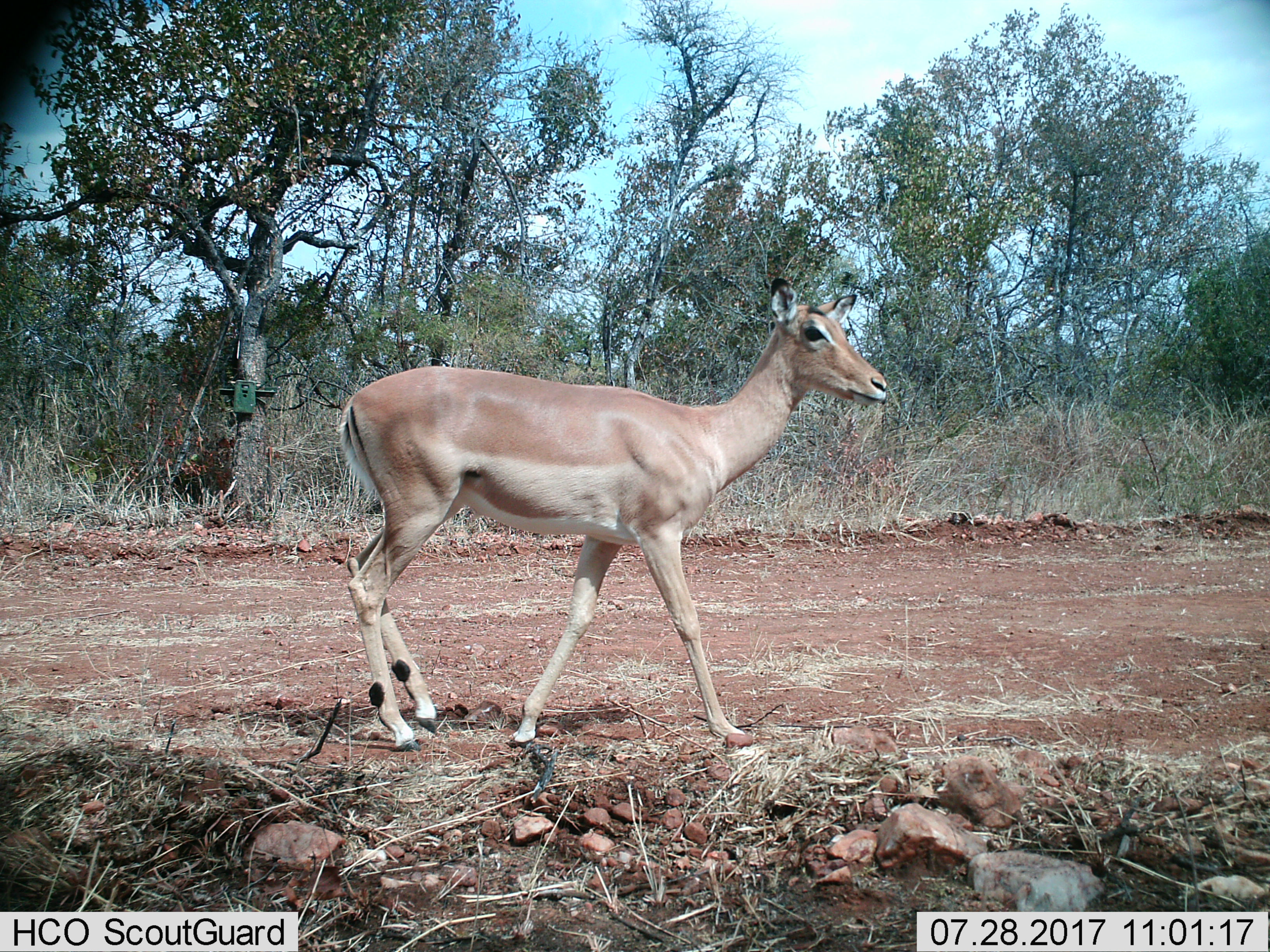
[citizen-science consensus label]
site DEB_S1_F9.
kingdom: Animalia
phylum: Chordata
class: Mammalia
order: Artiodactyla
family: Bovidae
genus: Aepyceros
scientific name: Aepyceros melampus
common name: impala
Impala (Aepyceros melampus), count 1. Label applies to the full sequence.